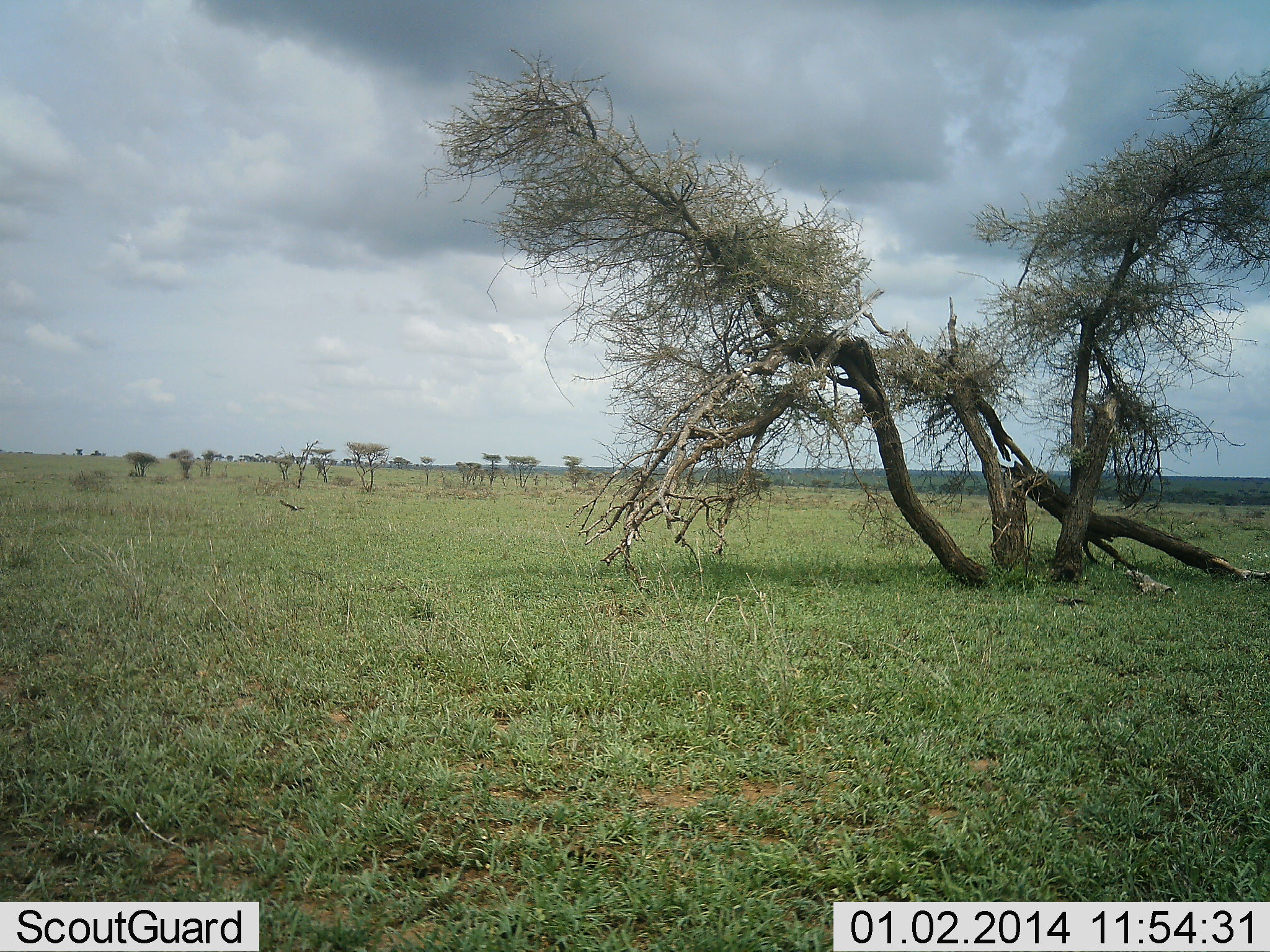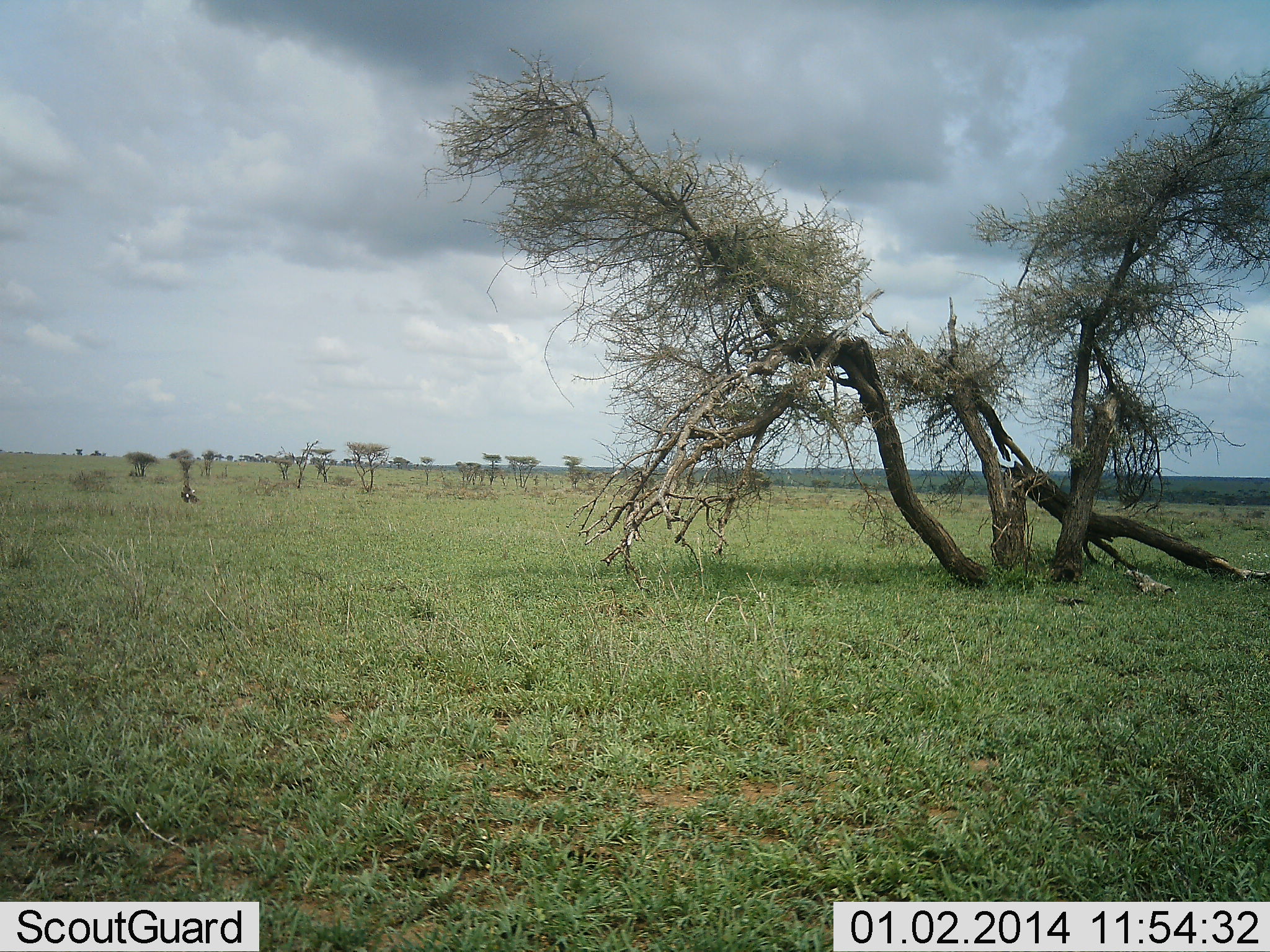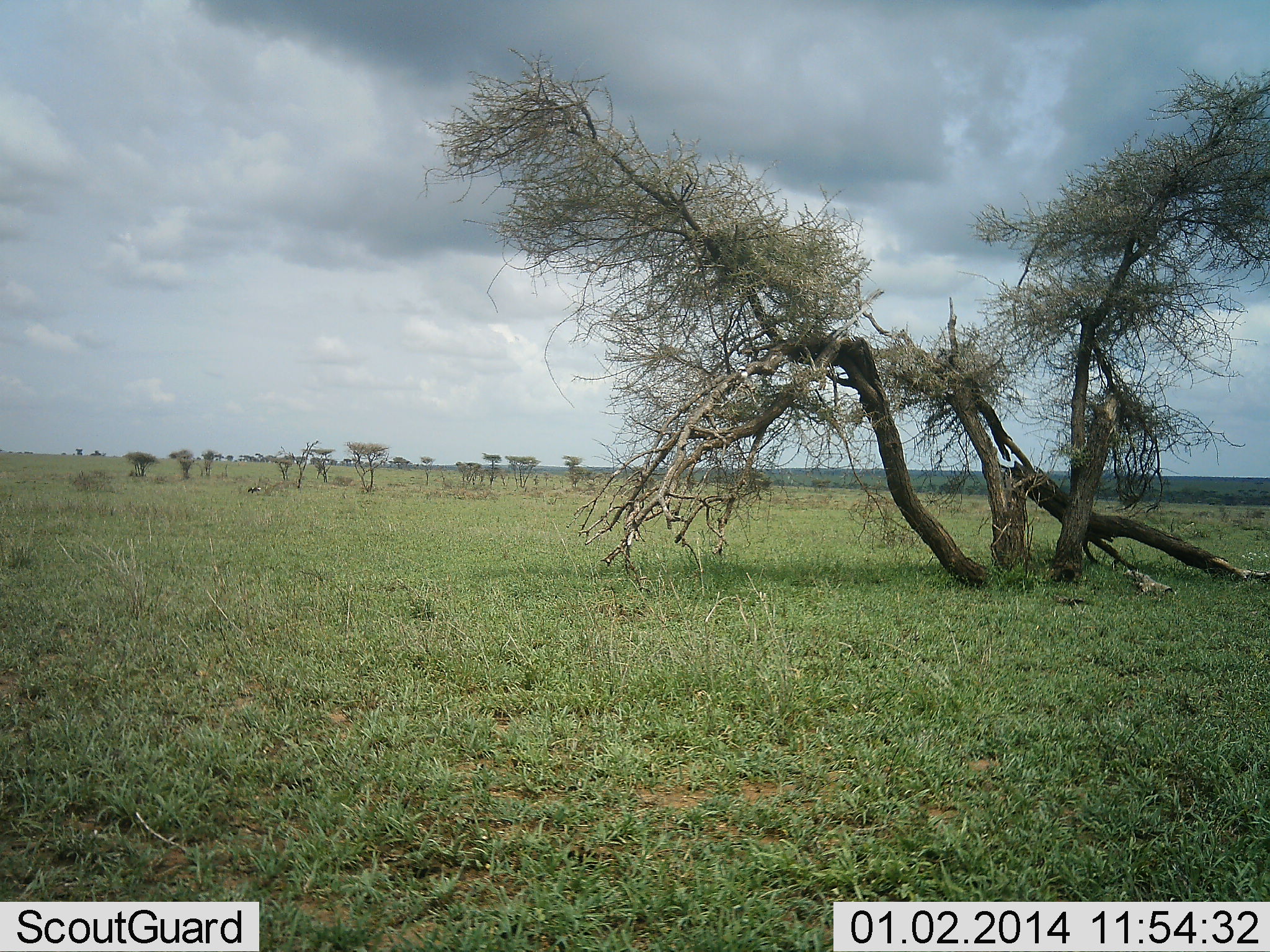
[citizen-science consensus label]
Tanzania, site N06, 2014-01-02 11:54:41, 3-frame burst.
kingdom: Animalia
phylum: Chordata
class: Aves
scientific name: Aves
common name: bird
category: otherbird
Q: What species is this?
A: Otherbird (bird) (Aves).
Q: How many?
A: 1.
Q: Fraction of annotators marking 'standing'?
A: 0%.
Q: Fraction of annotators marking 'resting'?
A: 0%.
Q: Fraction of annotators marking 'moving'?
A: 100%.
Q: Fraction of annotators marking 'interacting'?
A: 0%.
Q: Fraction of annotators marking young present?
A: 0%.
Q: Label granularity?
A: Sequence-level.